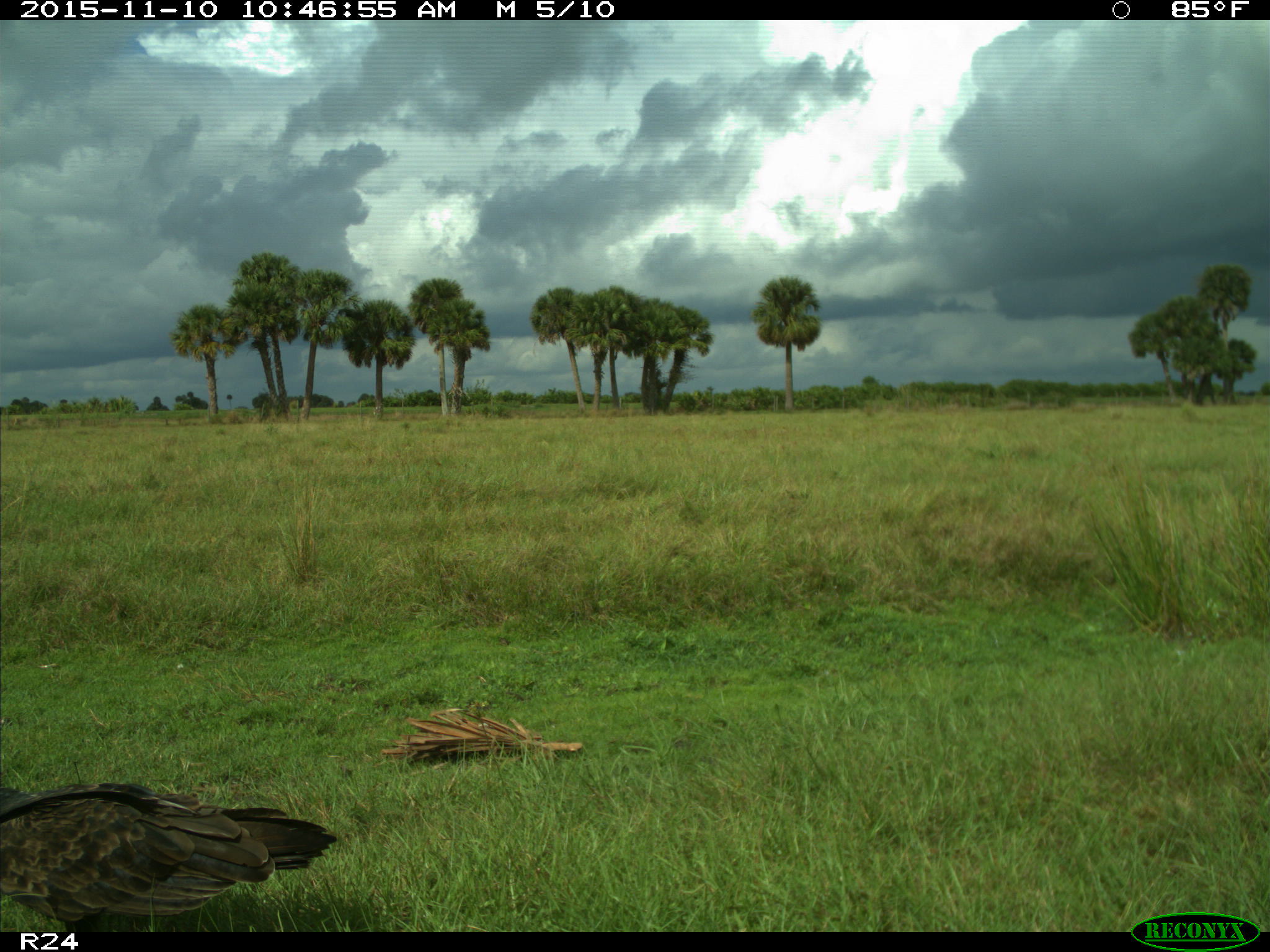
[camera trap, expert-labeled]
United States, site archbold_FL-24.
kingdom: Animalia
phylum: Chordata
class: Aves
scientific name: Aves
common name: birds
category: unidentified bird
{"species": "unidentified bird (birds) (Aves)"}